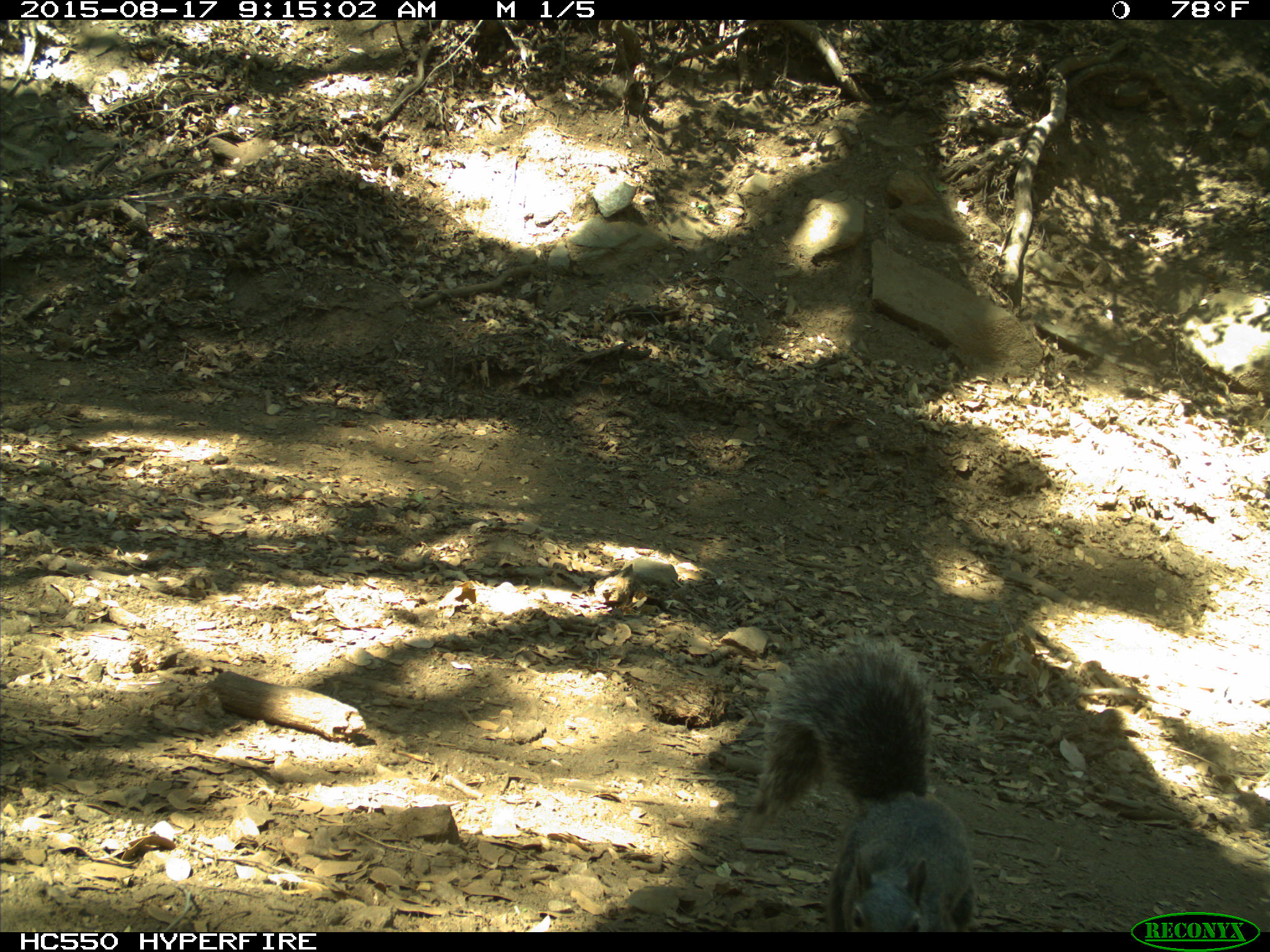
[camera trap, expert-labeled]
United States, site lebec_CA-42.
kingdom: Animalia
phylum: Chordata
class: Mammalia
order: Rodentia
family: Sciuridae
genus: Sciurus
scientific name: Sciurus carolinensis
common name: eastern gray squirrel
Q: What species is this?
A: Sciurus carolinensis (eastern gray squirrel).